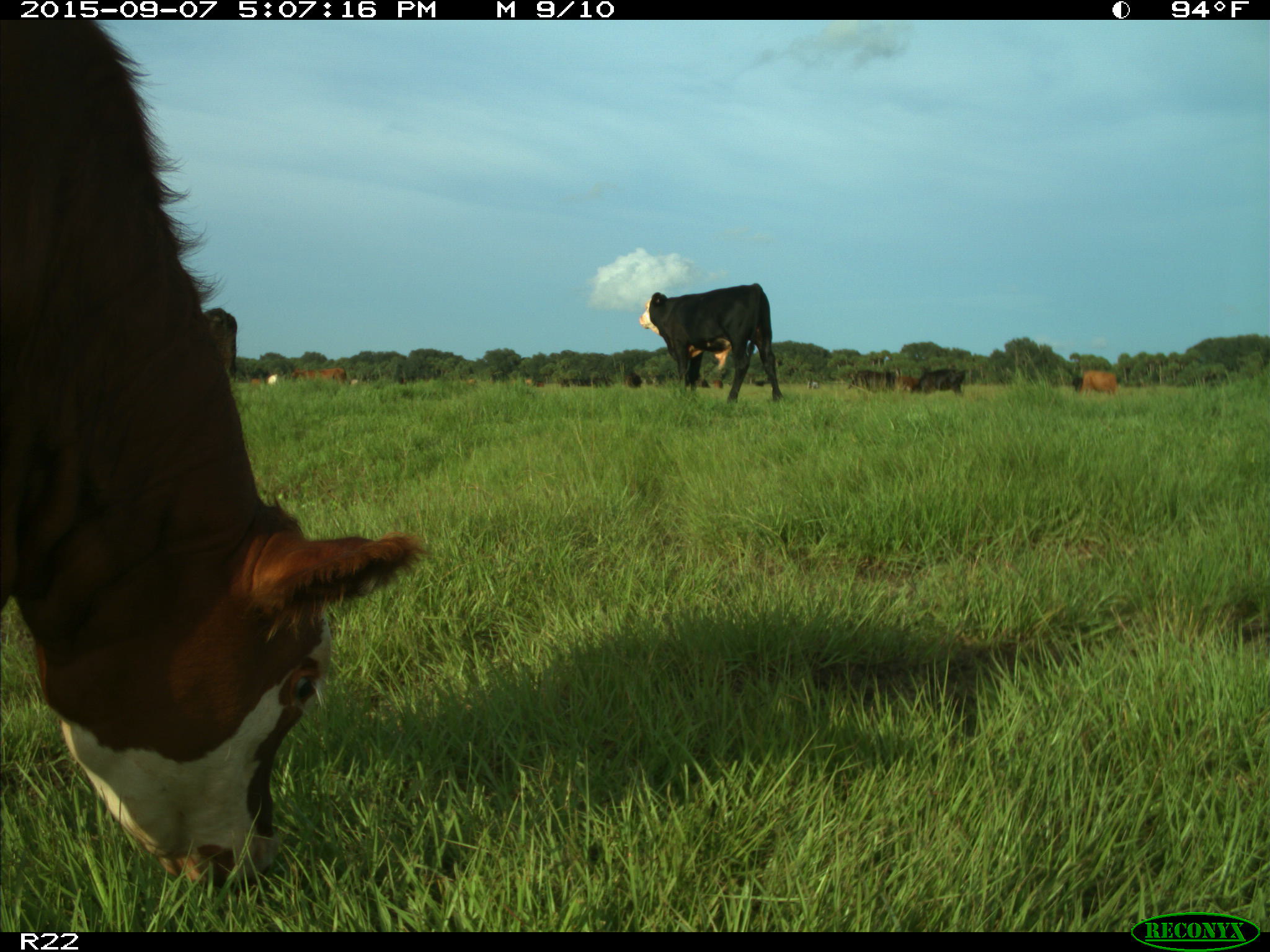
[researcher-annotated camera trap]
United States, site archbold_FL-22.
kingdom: Animalia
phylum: Chordata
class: Mammalia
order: Artiodactyla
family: Bovidae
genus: Bos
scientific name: Bos taurus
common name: domestic cow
Bos taurus (domestic cow).